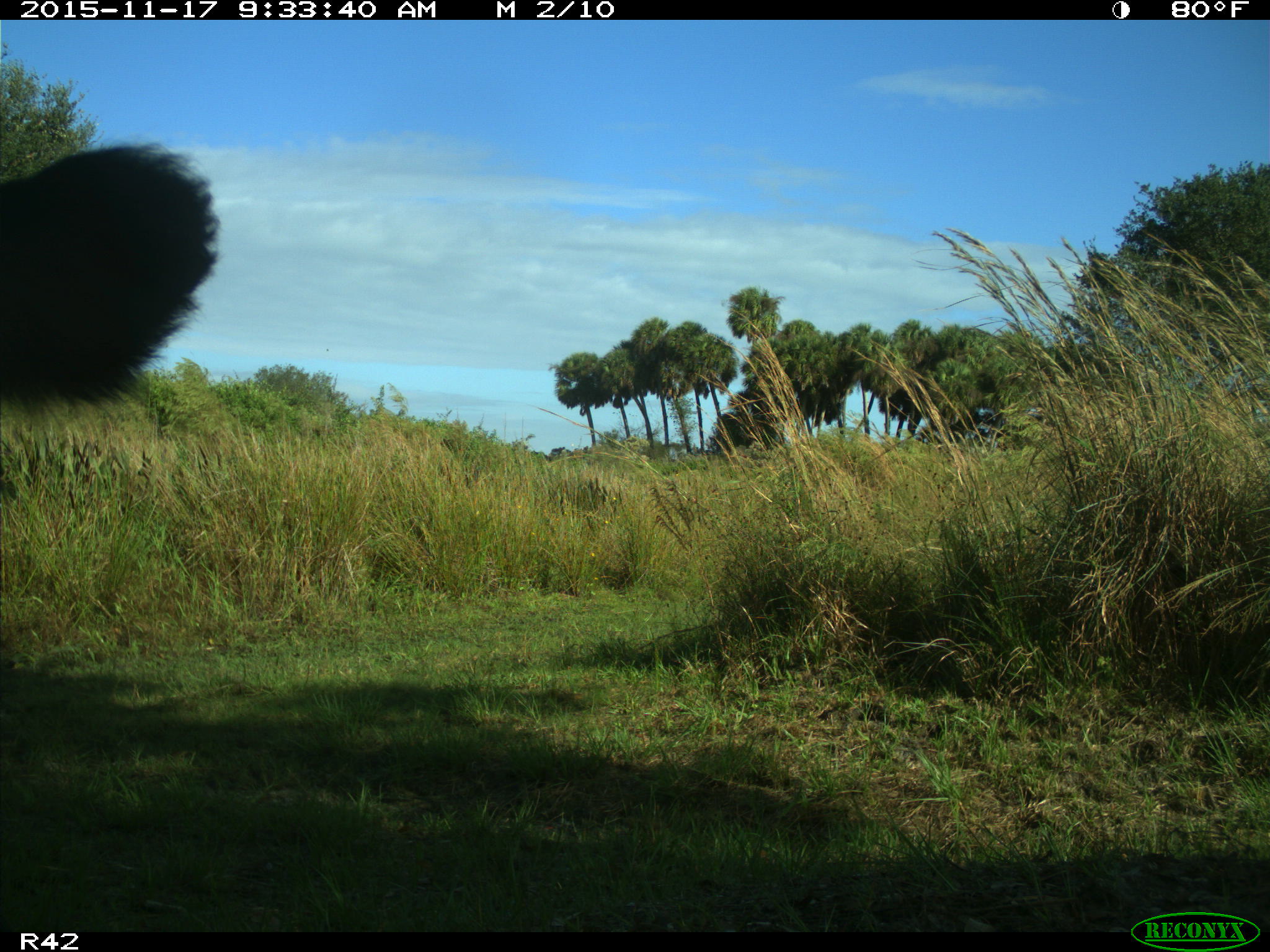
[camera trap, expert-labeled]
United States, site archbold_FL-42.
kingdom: Animalia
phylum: Chordata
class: Mammalia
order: Artiodactyla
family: Bovidae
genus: Bos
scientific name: Bos taurus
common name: domestic cow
Bos taurus (domestic cow).